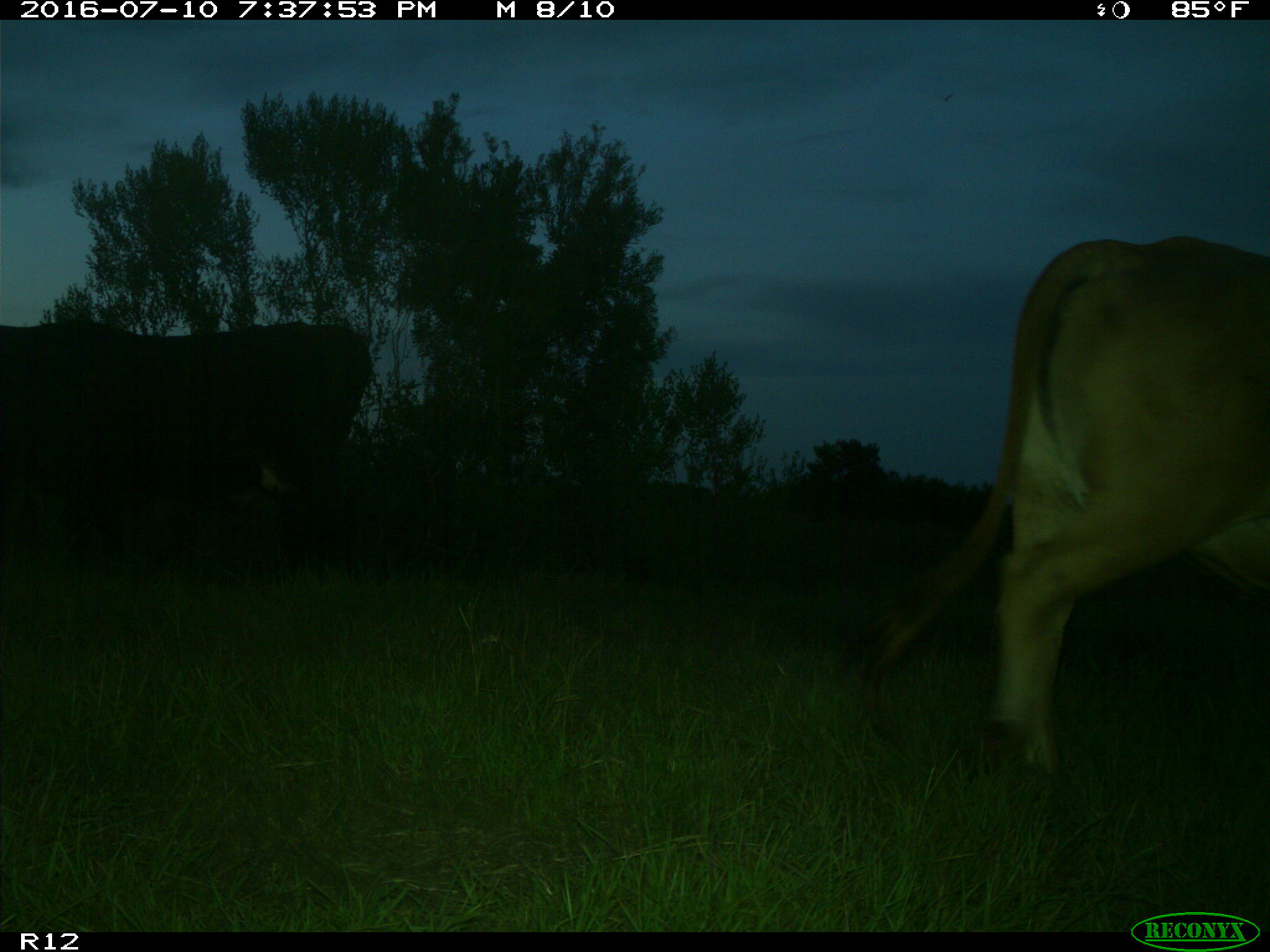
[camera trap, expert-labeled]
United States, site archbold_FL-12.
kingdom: Animalia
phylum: Chordata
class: Mammalia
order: Artiodactyla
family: Bovidae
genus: Bos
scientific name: Bos taurus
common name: domestic cow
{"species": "Bos taurus (domestic cow)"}